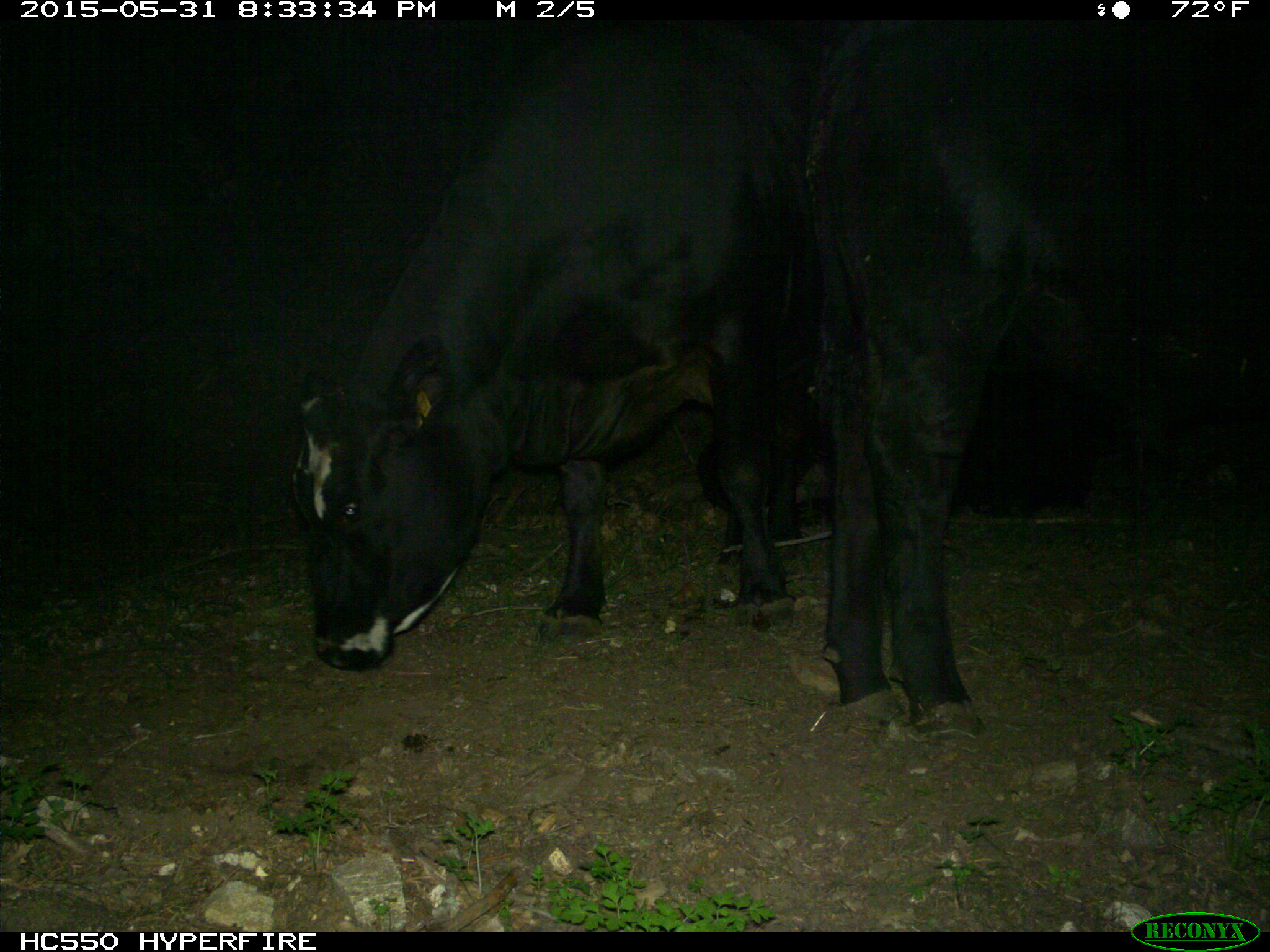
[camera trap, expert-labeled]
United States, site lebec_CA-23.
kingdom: Animalia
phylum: Chordata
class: Mammalia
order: Artiodactyla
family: Bovidae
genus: Bos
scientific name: Bos taurus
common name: domestic cow